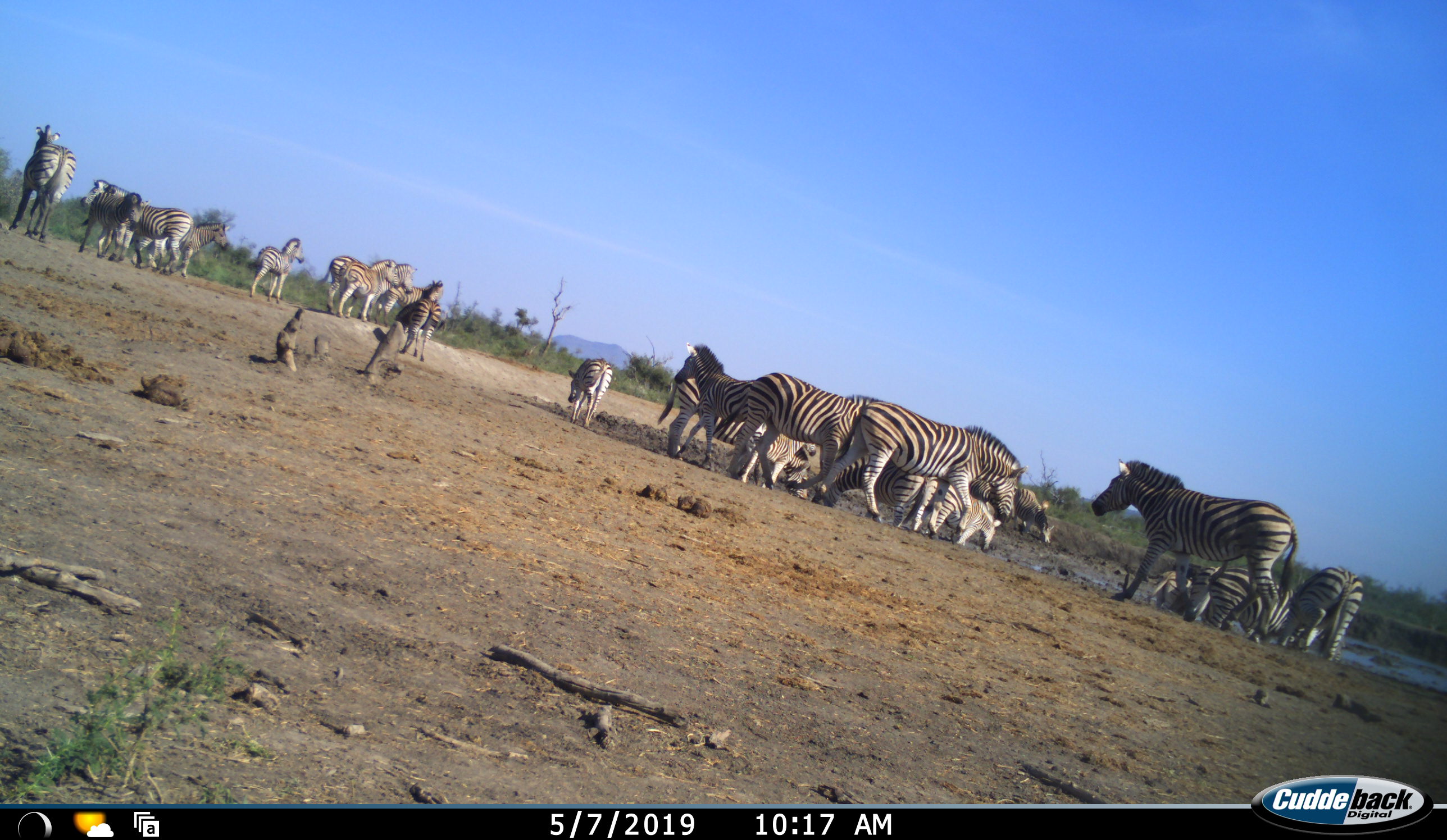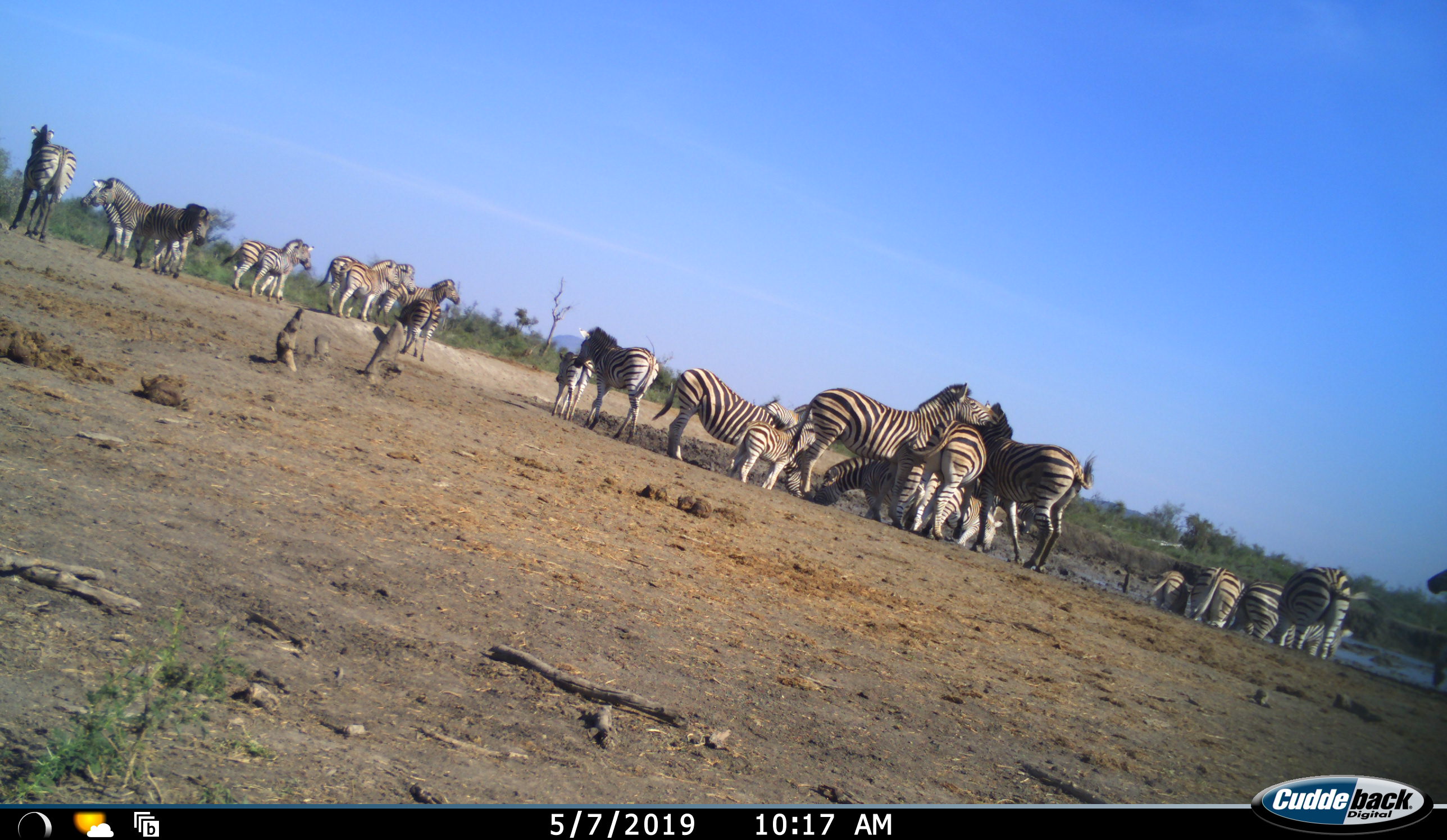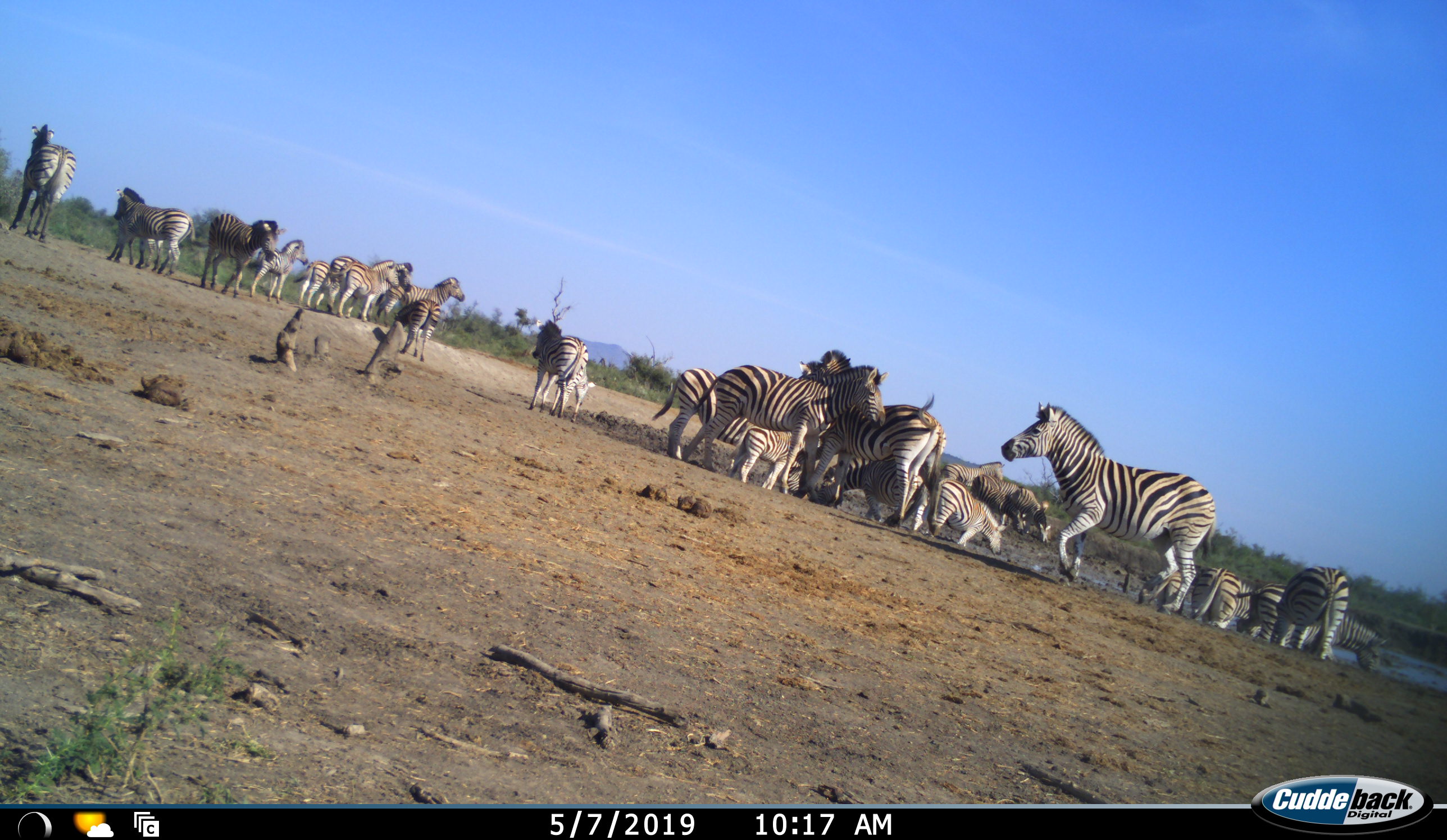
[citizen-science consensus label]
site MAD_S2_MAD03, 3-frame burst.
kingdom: Animalia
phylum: Chordata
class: Mammalia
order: Perissodactyla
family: Equidae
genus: Equus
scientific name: Equus quagga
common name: plains zebra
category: zebraplains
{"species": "zebraplains (plains zebra) (Equus quagga)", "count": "11-50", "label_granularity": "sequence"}